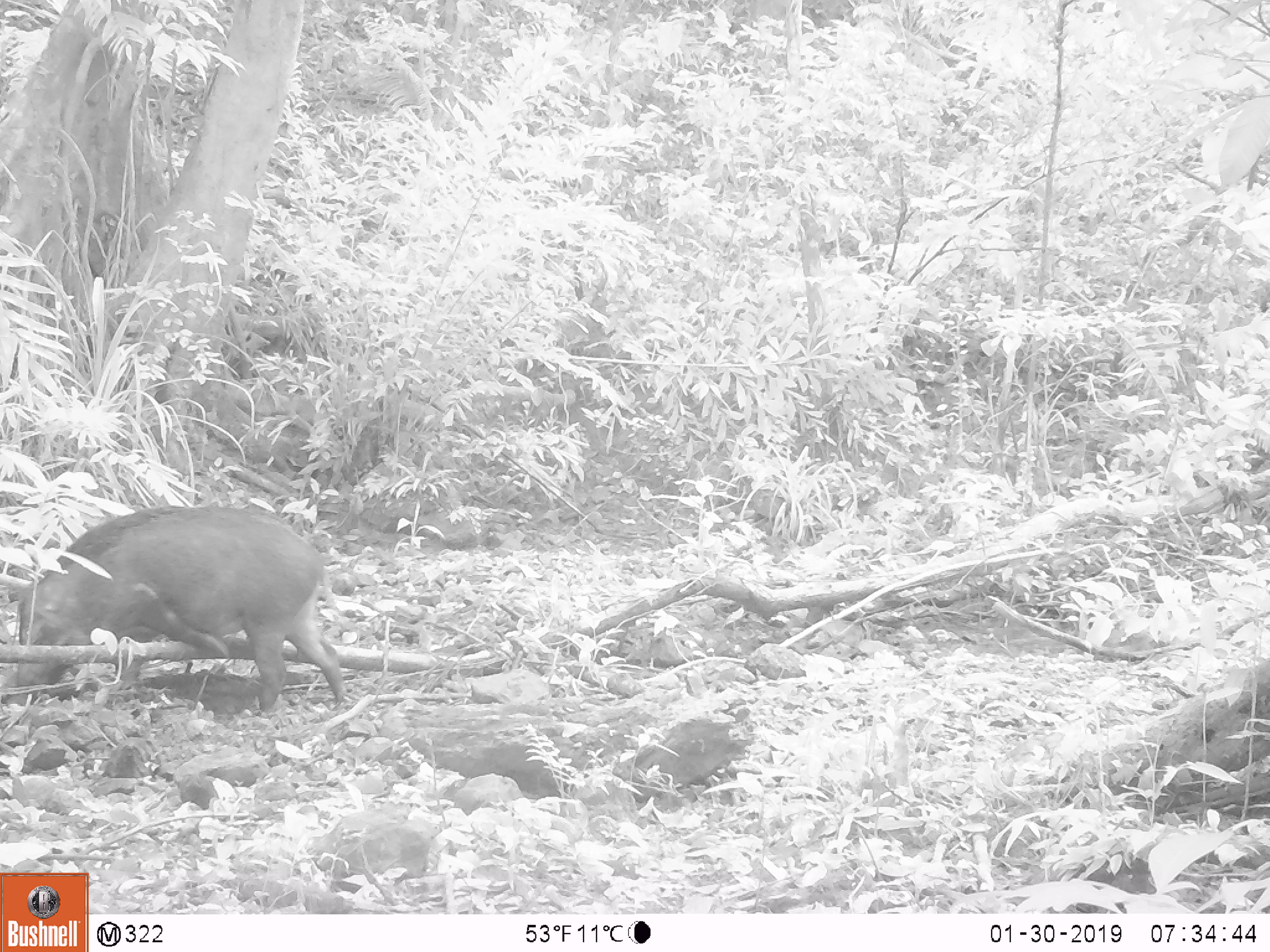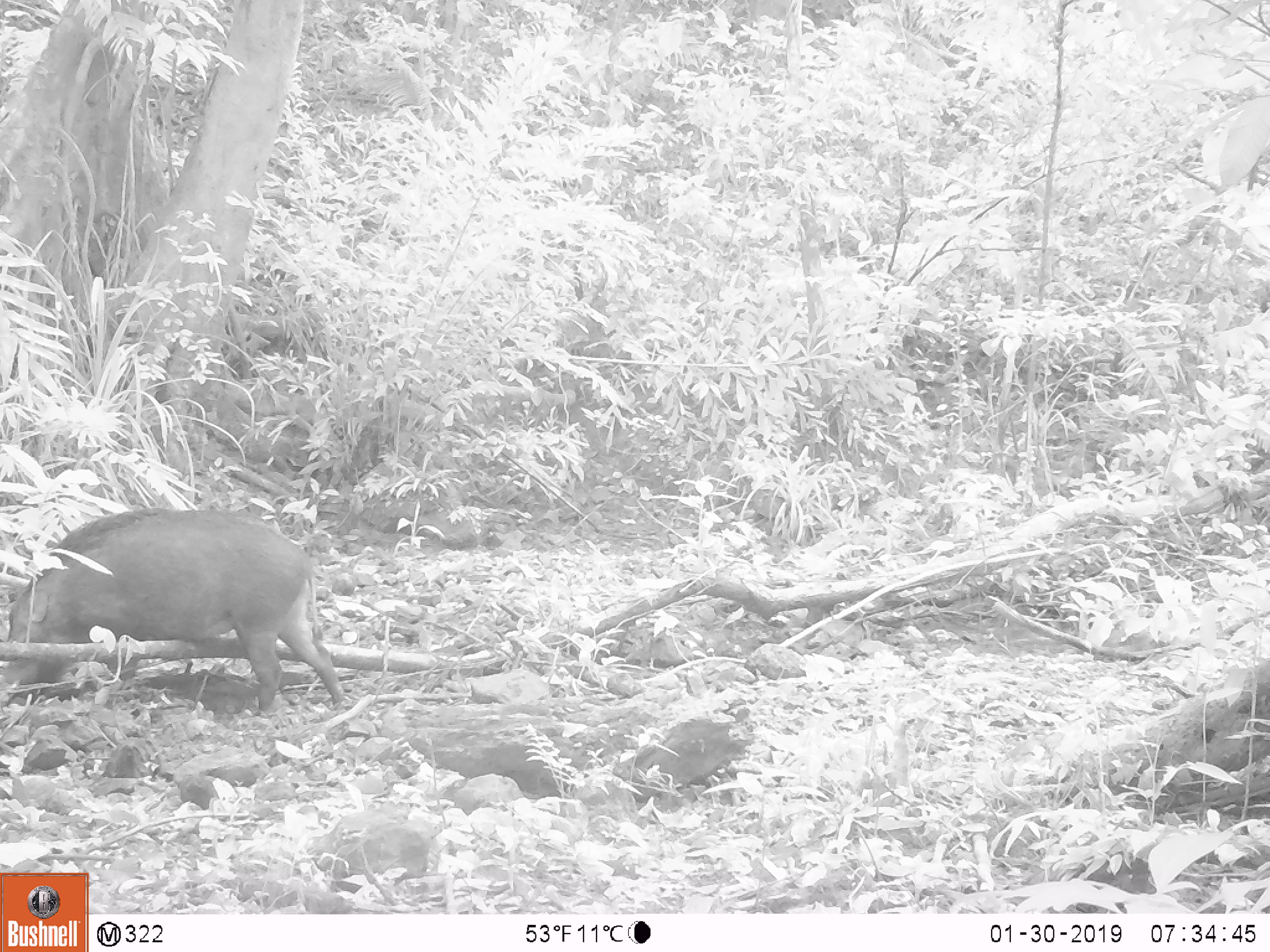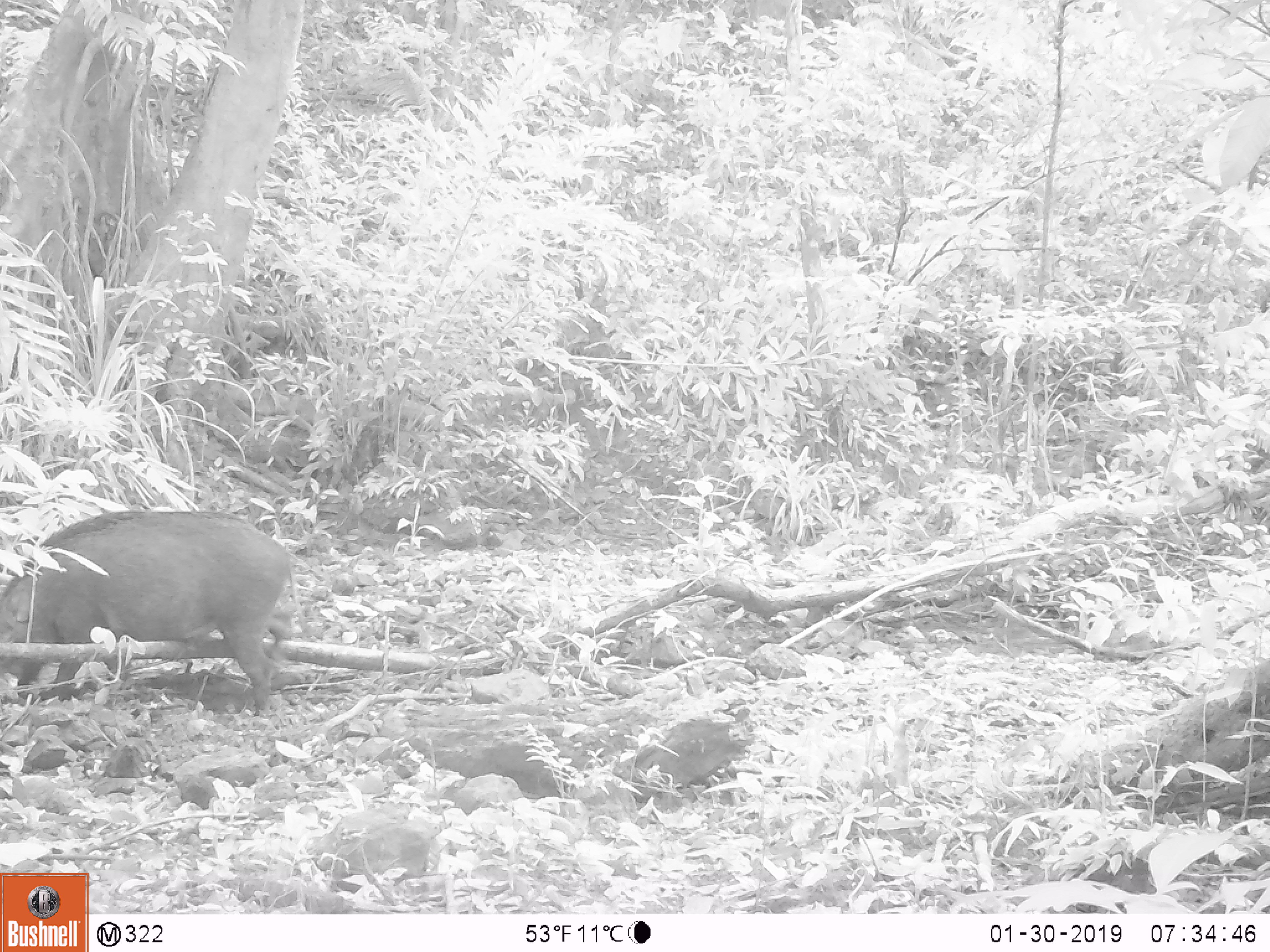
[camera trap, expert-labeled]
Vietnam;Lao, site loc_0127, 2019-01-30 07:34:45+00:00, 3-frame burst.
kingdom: Animalia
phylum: Chordata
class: Mammalia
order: Artiodactyla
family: Suidae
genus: Sus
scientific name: Sus scrofa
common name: eurasian wild pig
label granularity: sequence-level